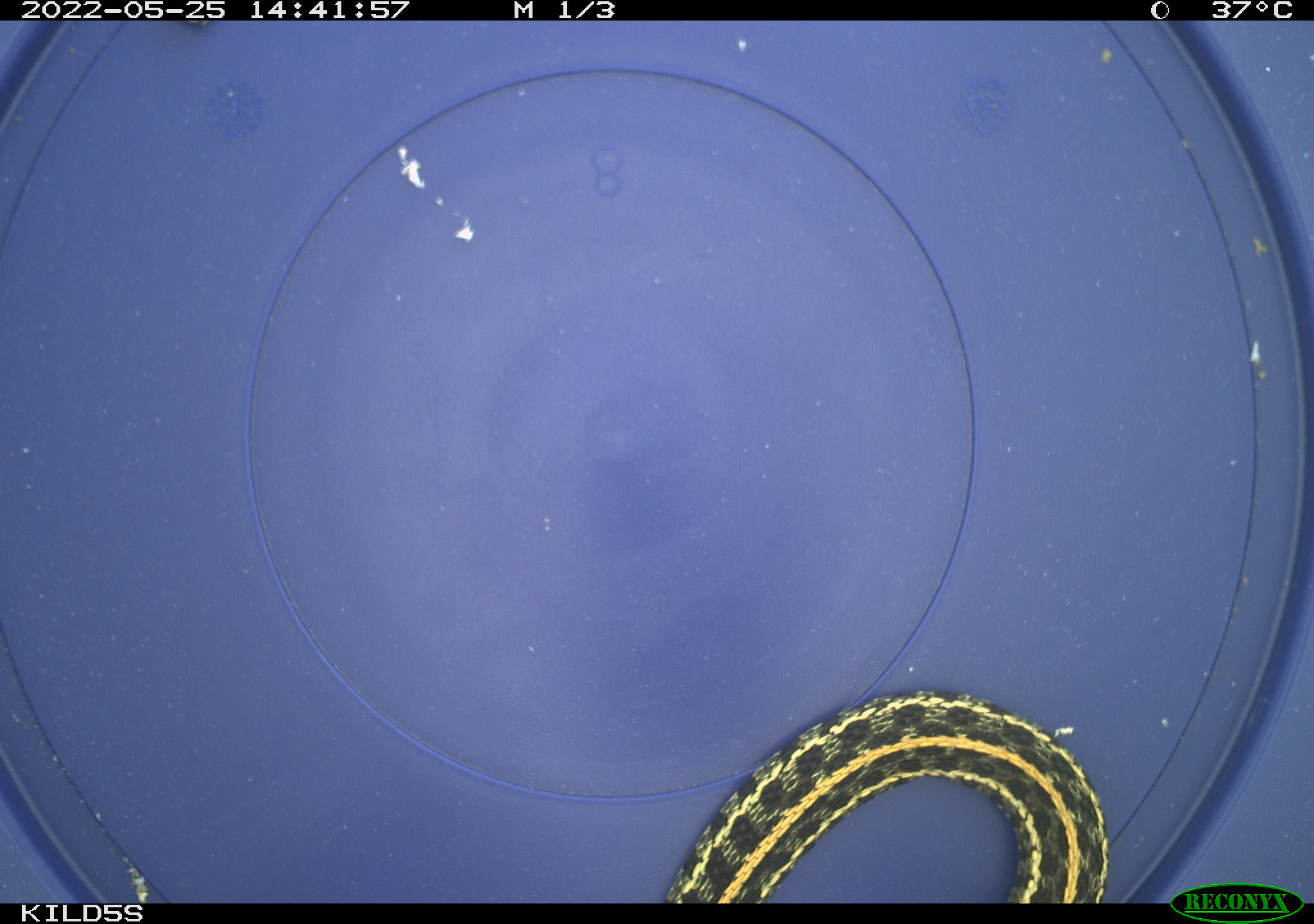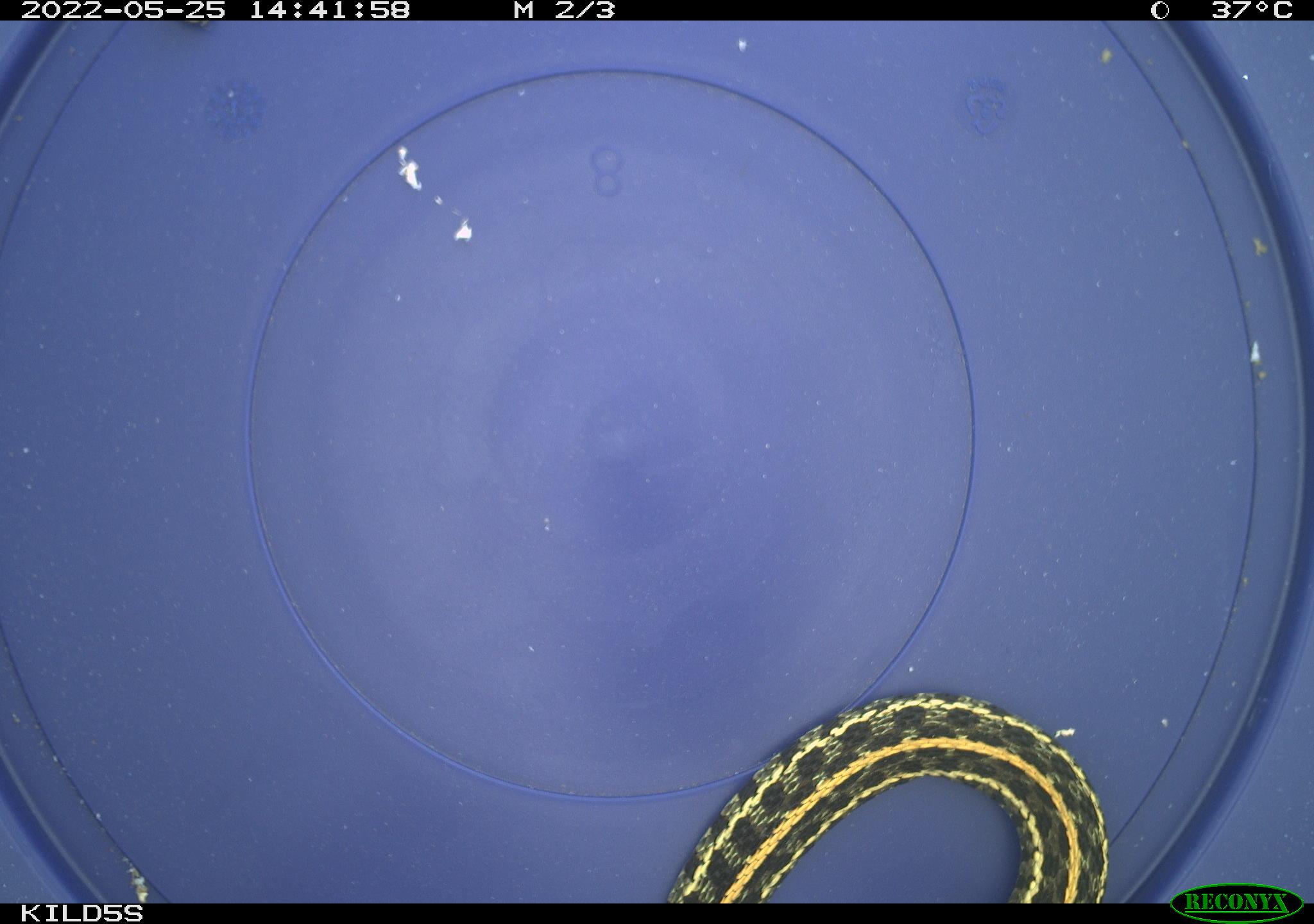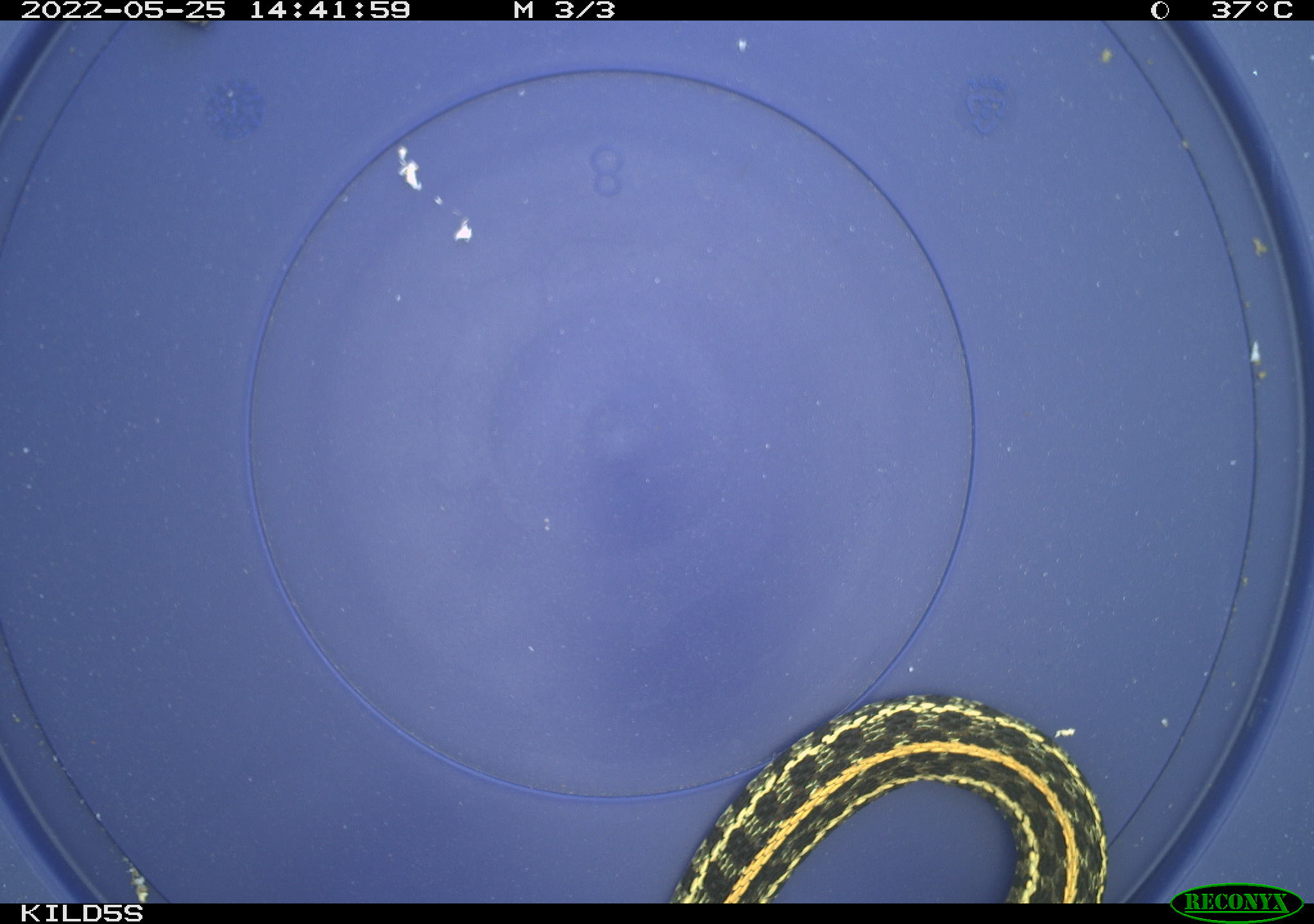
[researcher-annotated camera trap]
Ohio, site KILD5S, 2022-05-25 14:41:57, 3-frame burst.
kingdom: Animalia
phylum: Chordata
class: Reptilia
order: Squamata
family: Colubridae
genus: Thamnophis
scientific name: Thamnophis radix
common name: plains gartersnake